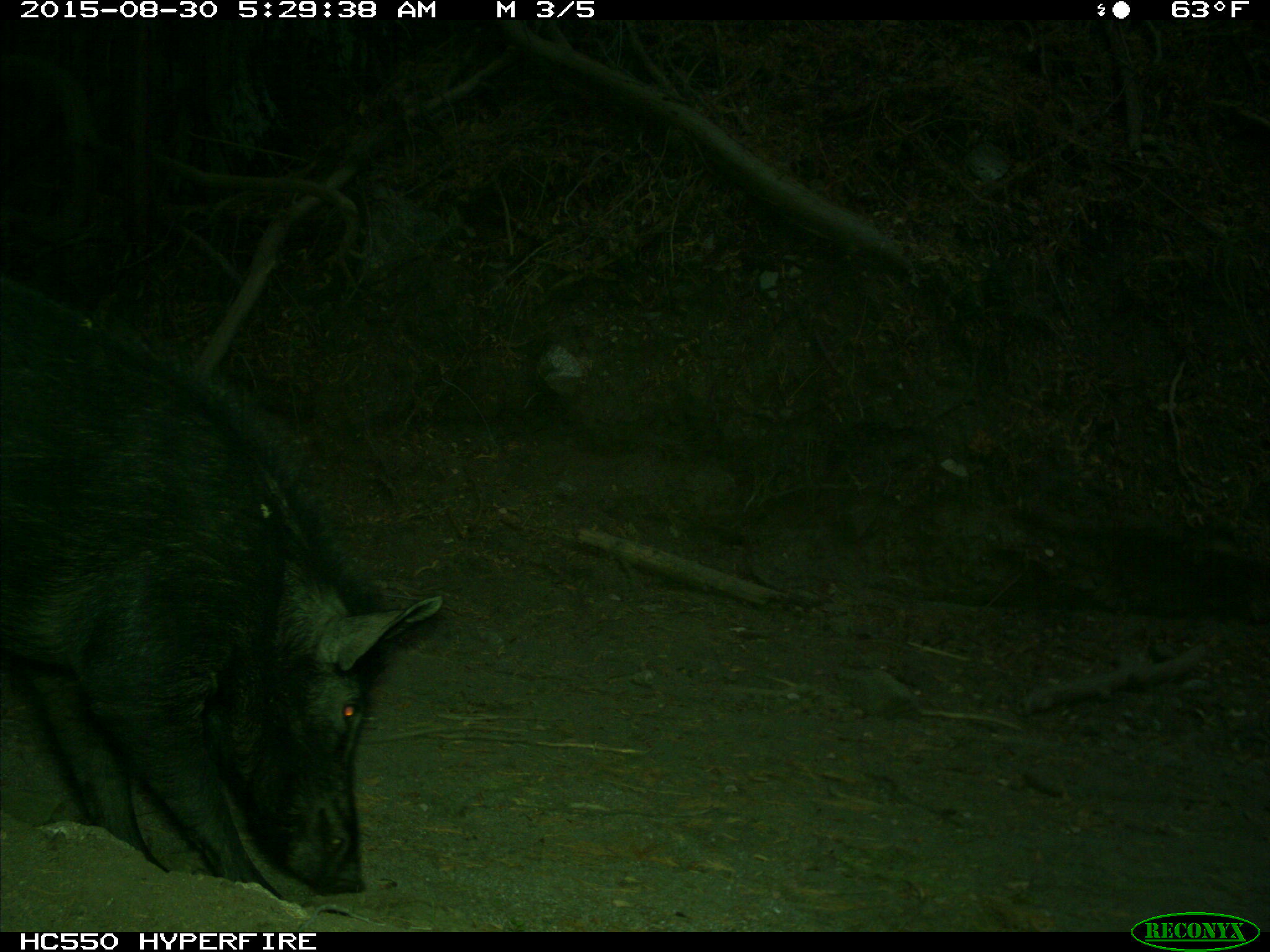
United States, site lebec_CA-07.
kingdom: Animalia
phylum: Chordata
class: Mammalia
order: Artiodactyla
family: Suidae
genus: Sus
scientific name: Sus scrofa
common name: wild boar